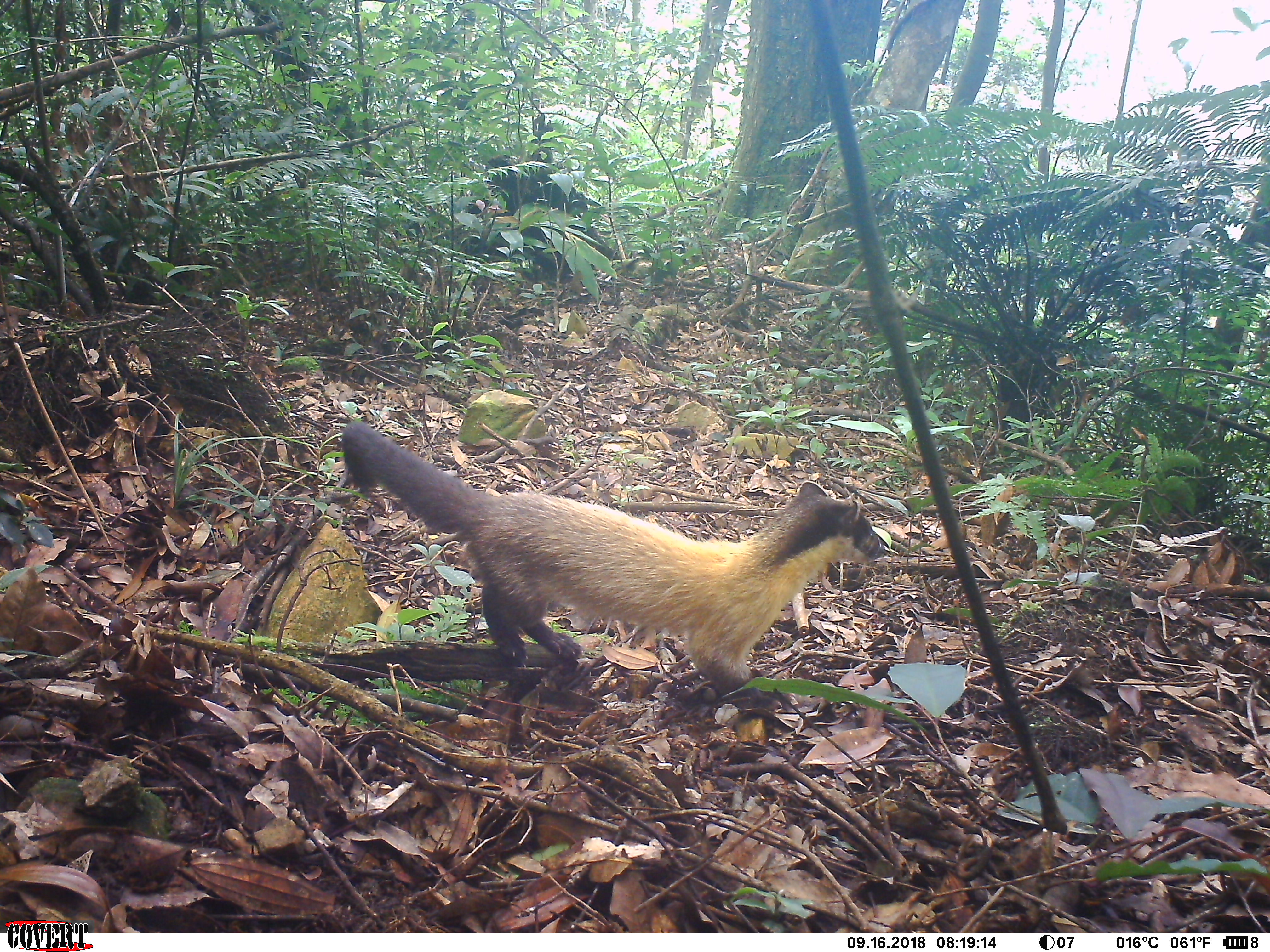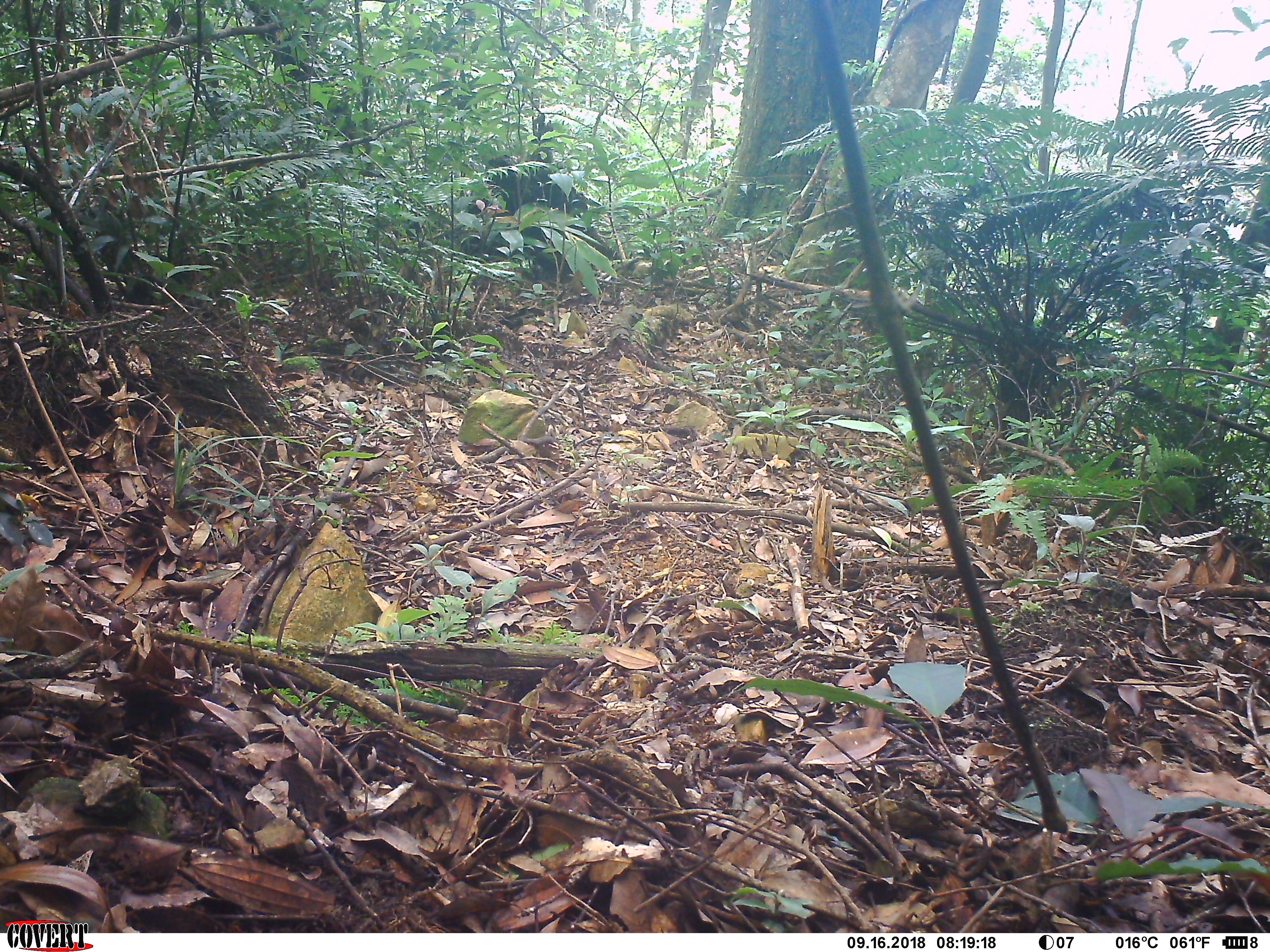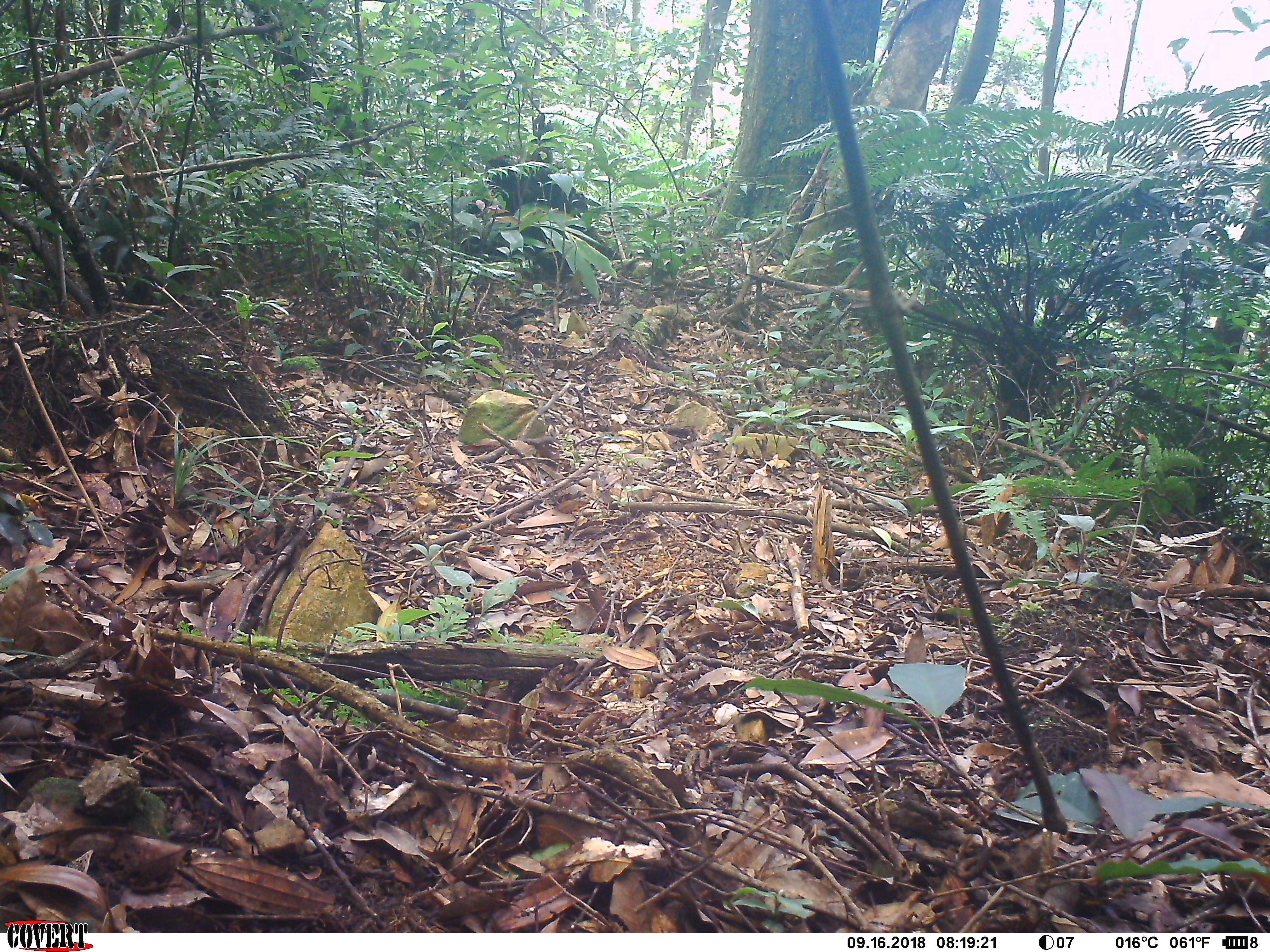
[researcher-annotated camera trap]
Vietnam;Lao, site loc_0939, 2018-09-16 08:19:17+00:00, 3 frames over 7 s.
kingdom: Animalia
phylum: Chordata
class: Mammalia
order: Carnivora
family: Mustelidae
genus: Martes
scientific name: Martes flavigula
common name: yellow-throated marten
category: yellow throated marten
Yellow throated marten (yellow-throated marten) (Martes flavigula). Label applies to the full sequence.